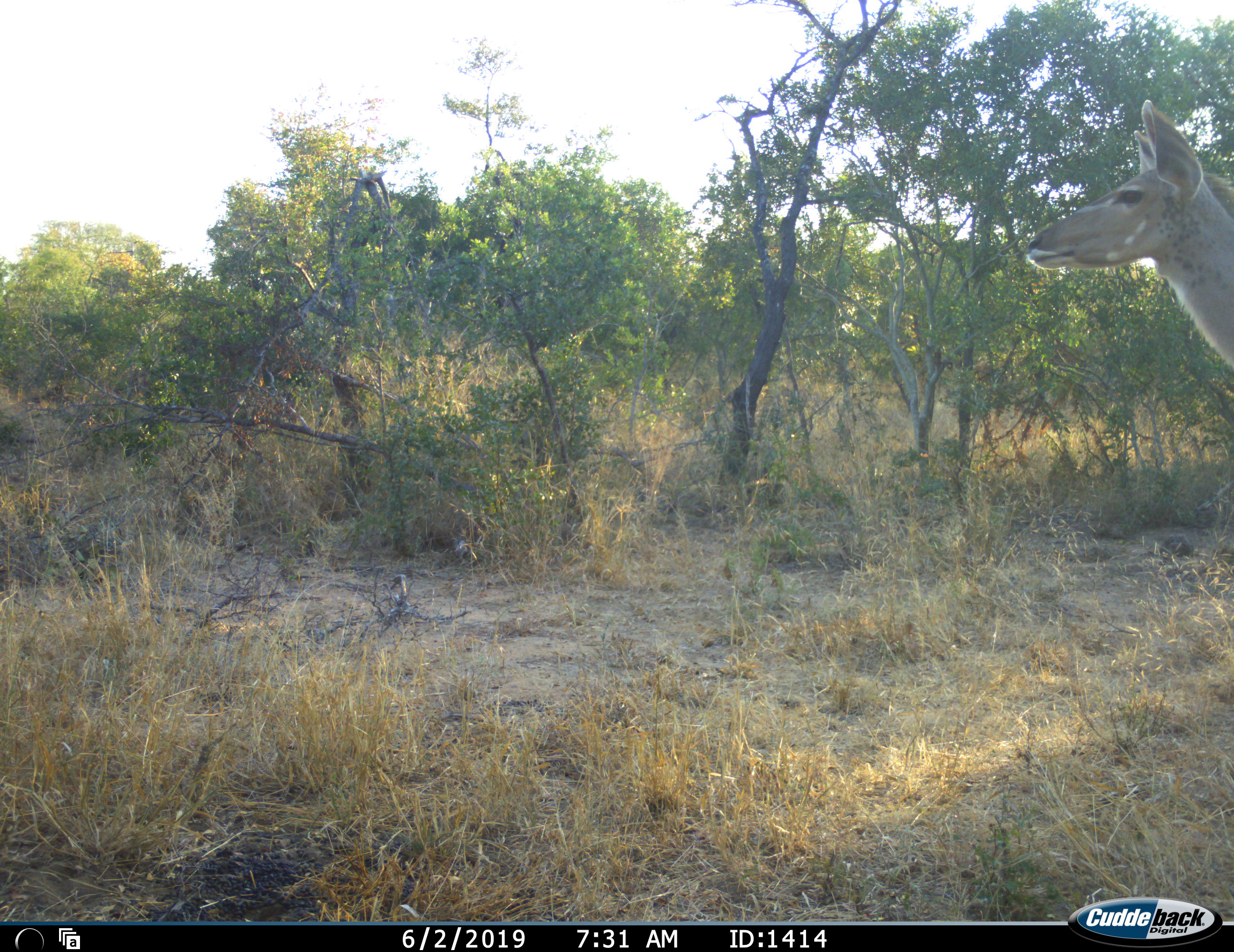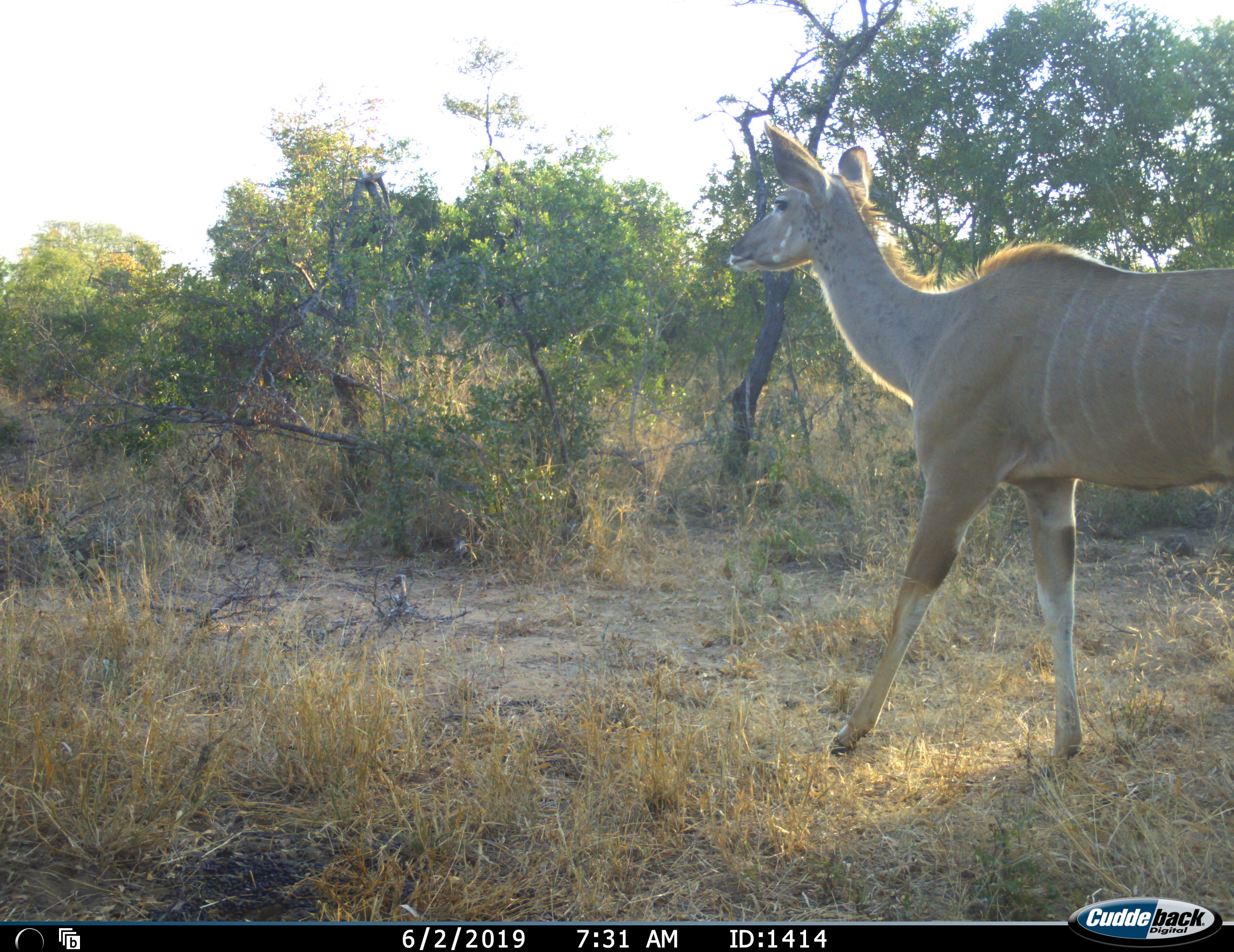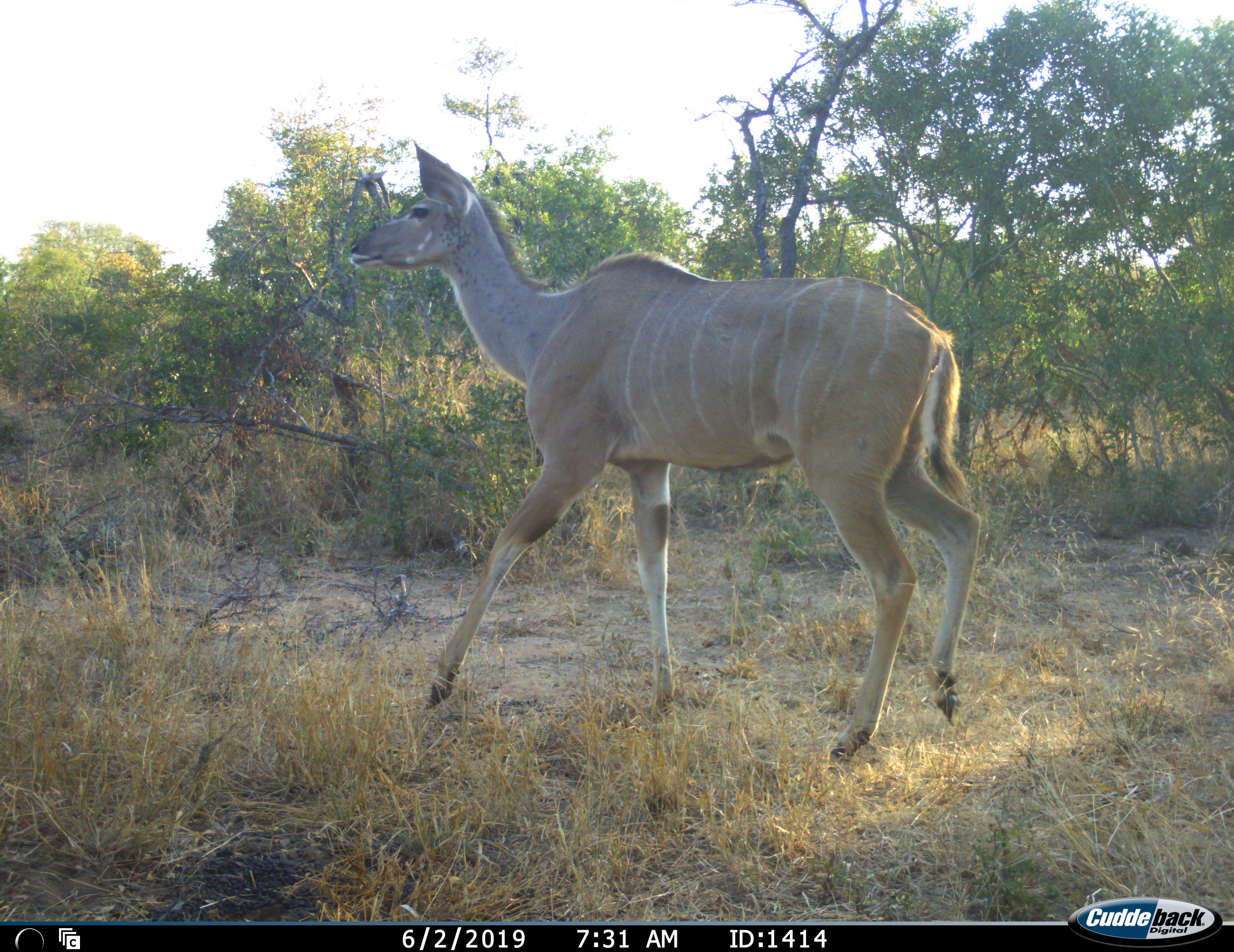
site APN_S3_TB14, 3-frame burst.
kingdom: Animalia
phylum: Chordata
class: Mammalia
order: Artiodactyla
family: Bovidae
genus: Tragelaphus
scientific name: Tragelaphus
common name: kudu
Kudu (Tragelaphus), count 1. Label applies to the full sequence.